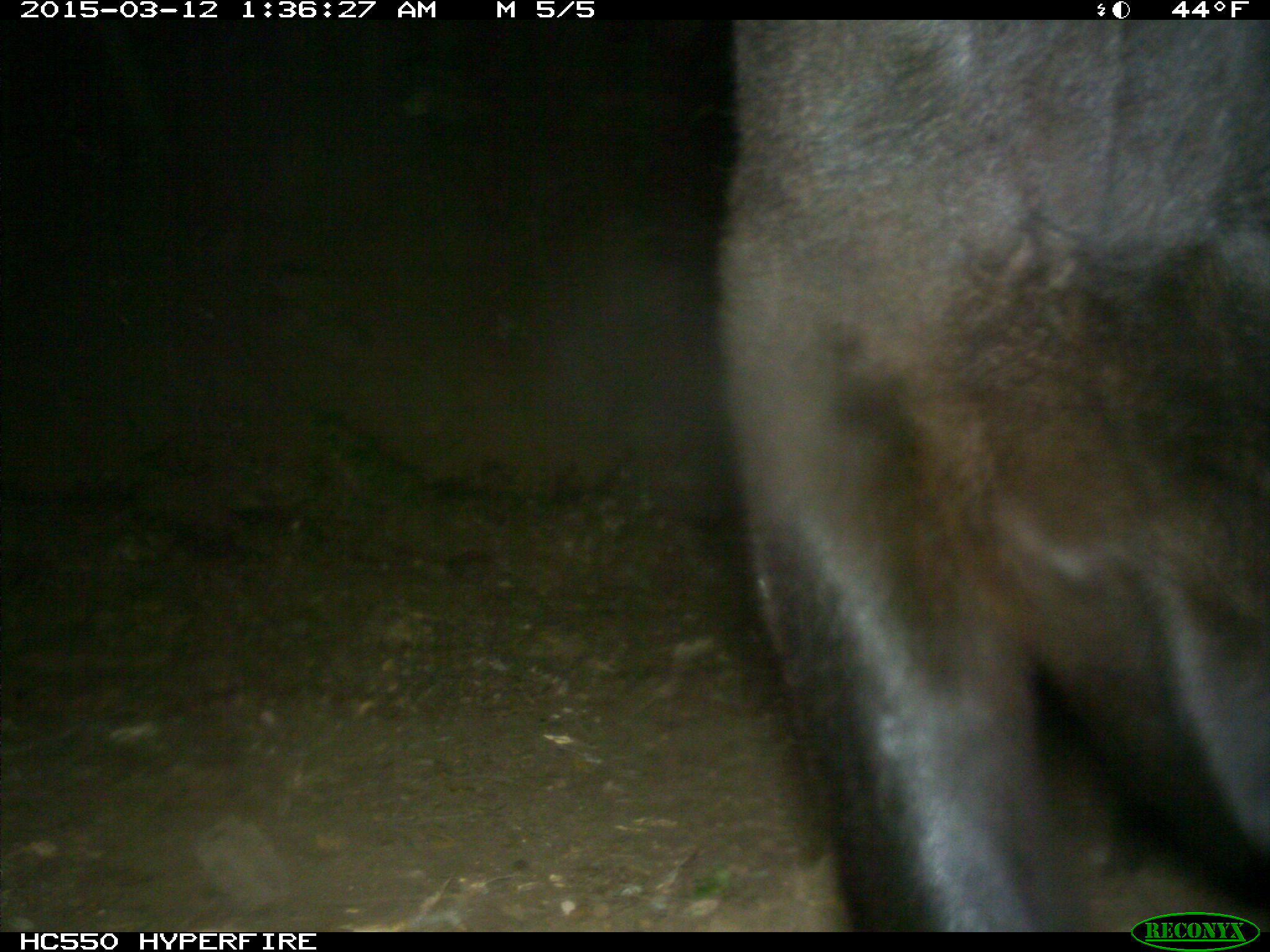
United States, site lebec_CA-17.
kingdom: Animalia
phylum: Chordata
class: Mammalia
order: Artiodactyla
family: Bovidae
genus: Bos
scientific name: Bos taurus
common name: domestic cow